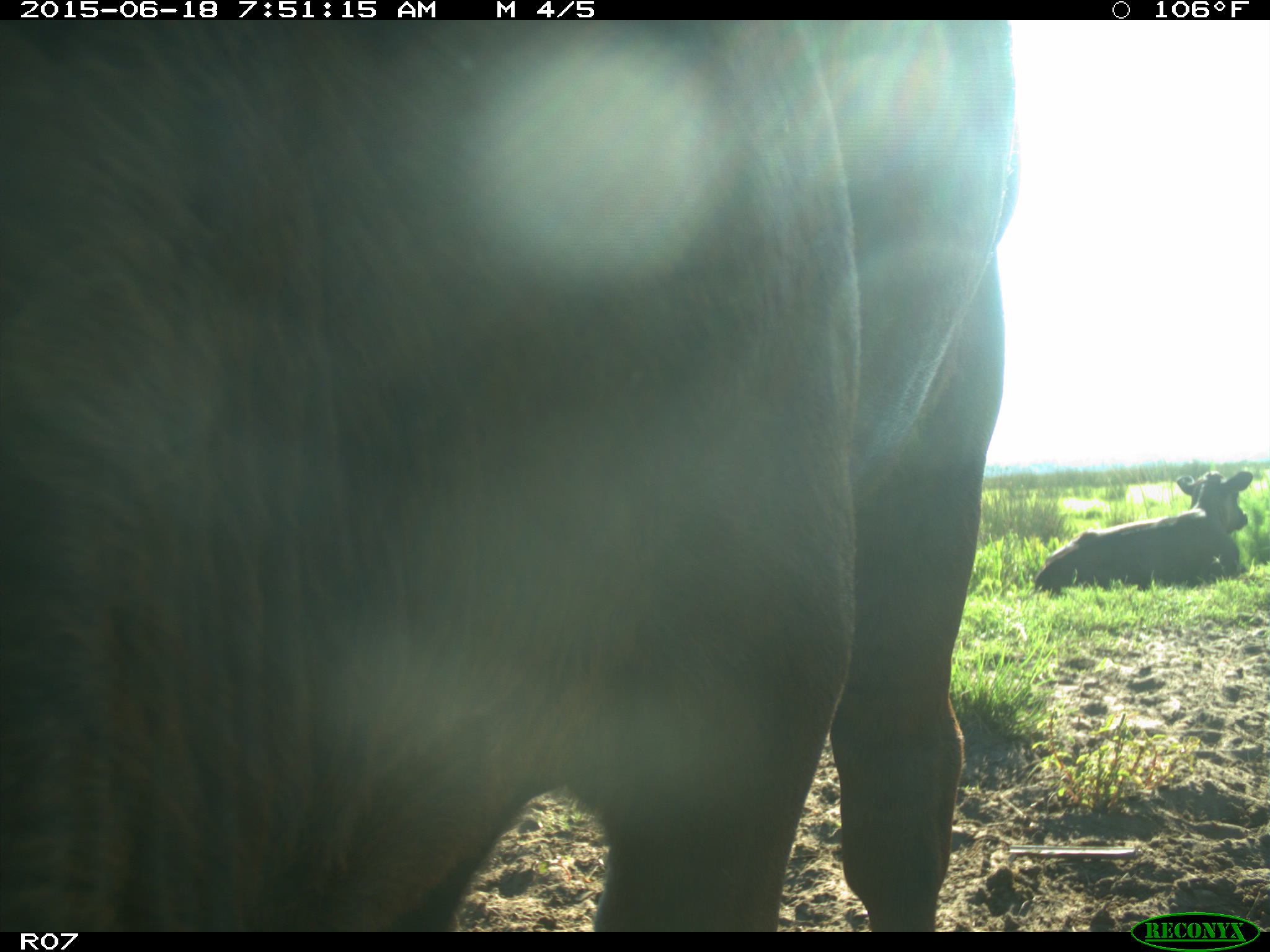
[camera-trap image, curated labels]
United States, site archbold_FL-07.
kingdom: Animalia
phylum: Chordata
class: Mammalia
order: Artiodactyla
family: Bovidae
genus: Bos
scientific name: Bos taurus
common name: domestic cow